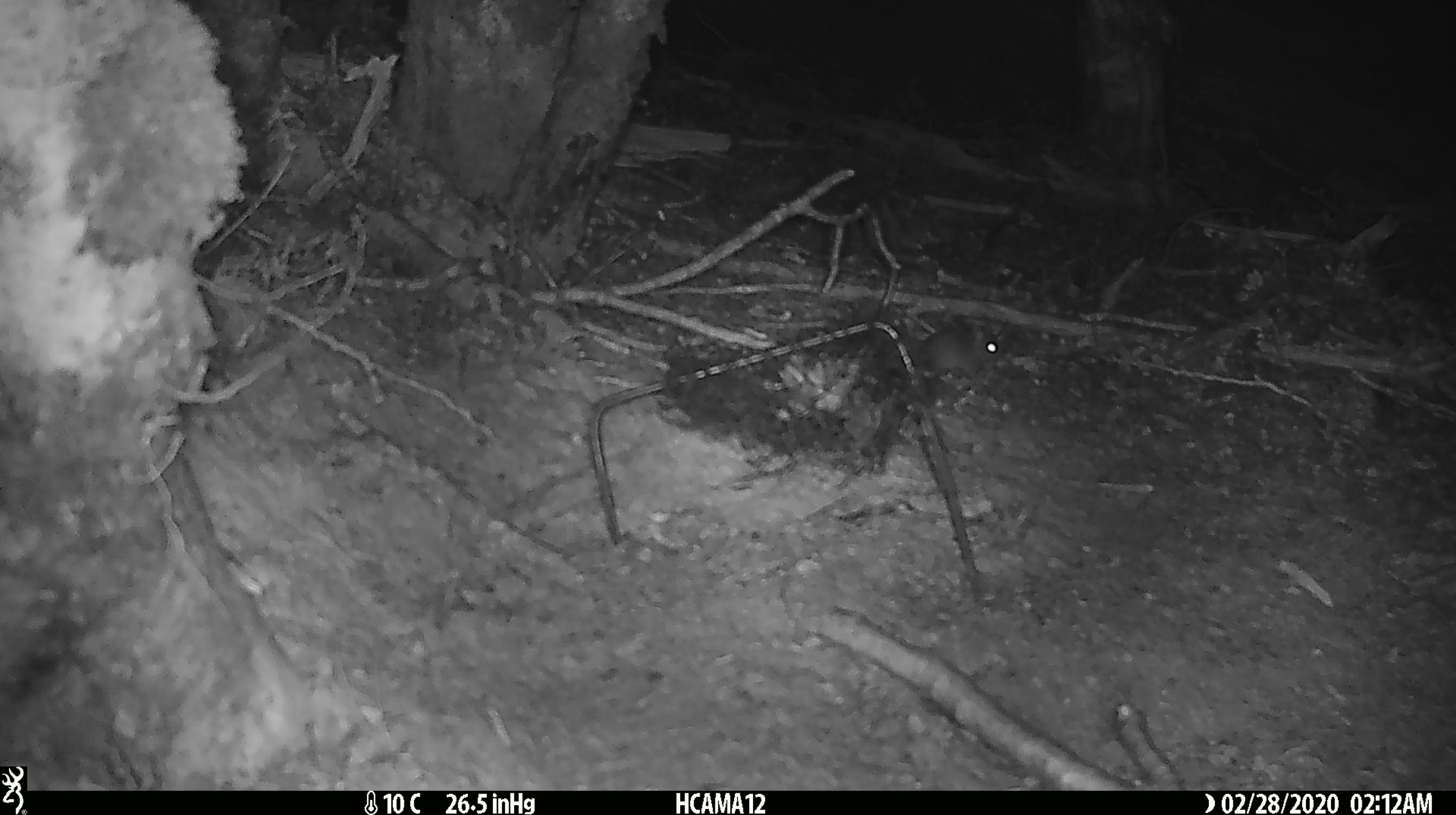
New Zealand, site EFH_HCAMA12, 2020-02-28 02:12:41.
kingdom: Animalia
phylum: Chordata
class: Mammalia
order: Rodentia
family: Muridae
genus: Mus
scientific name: Mus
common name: mouse